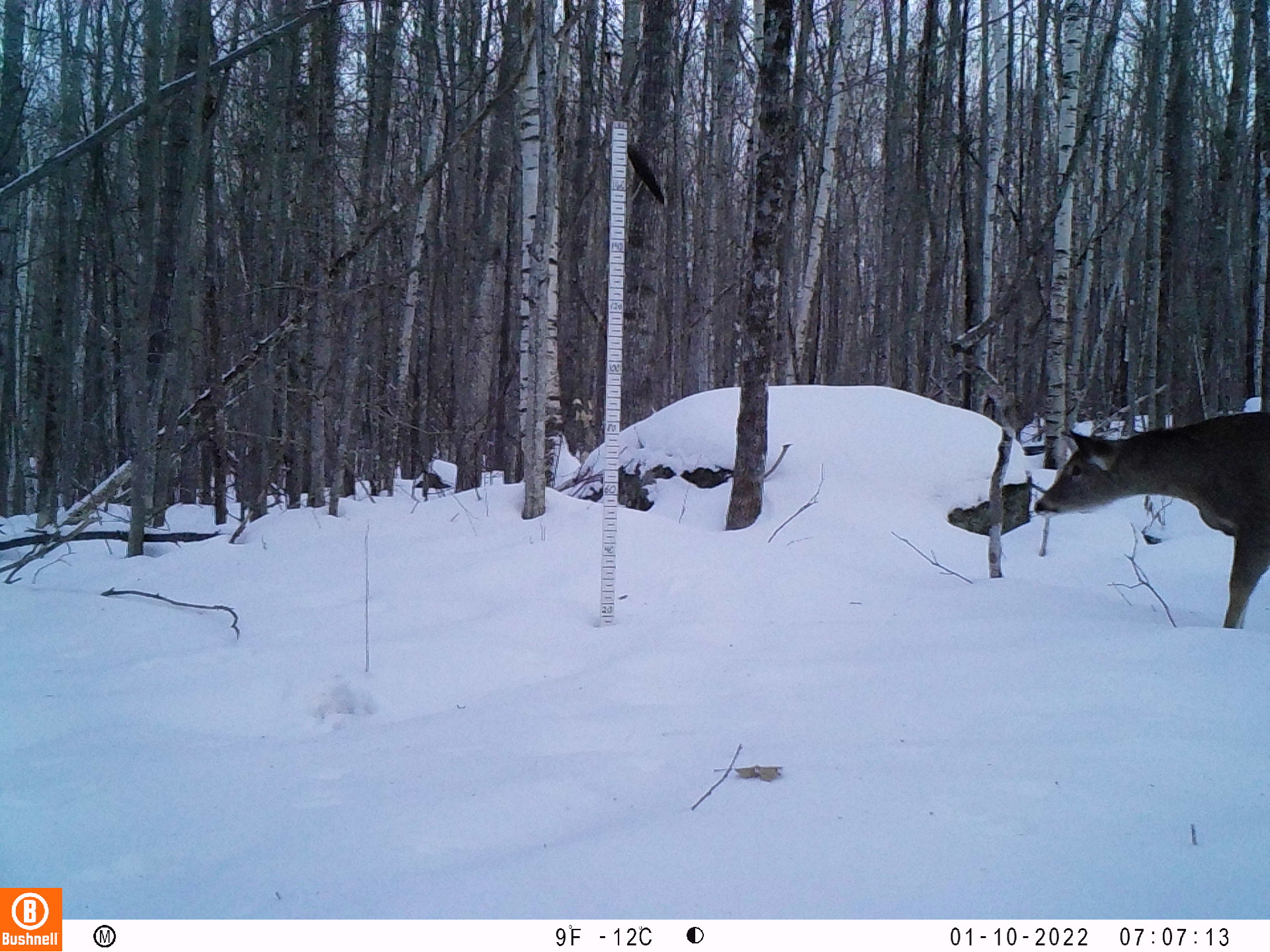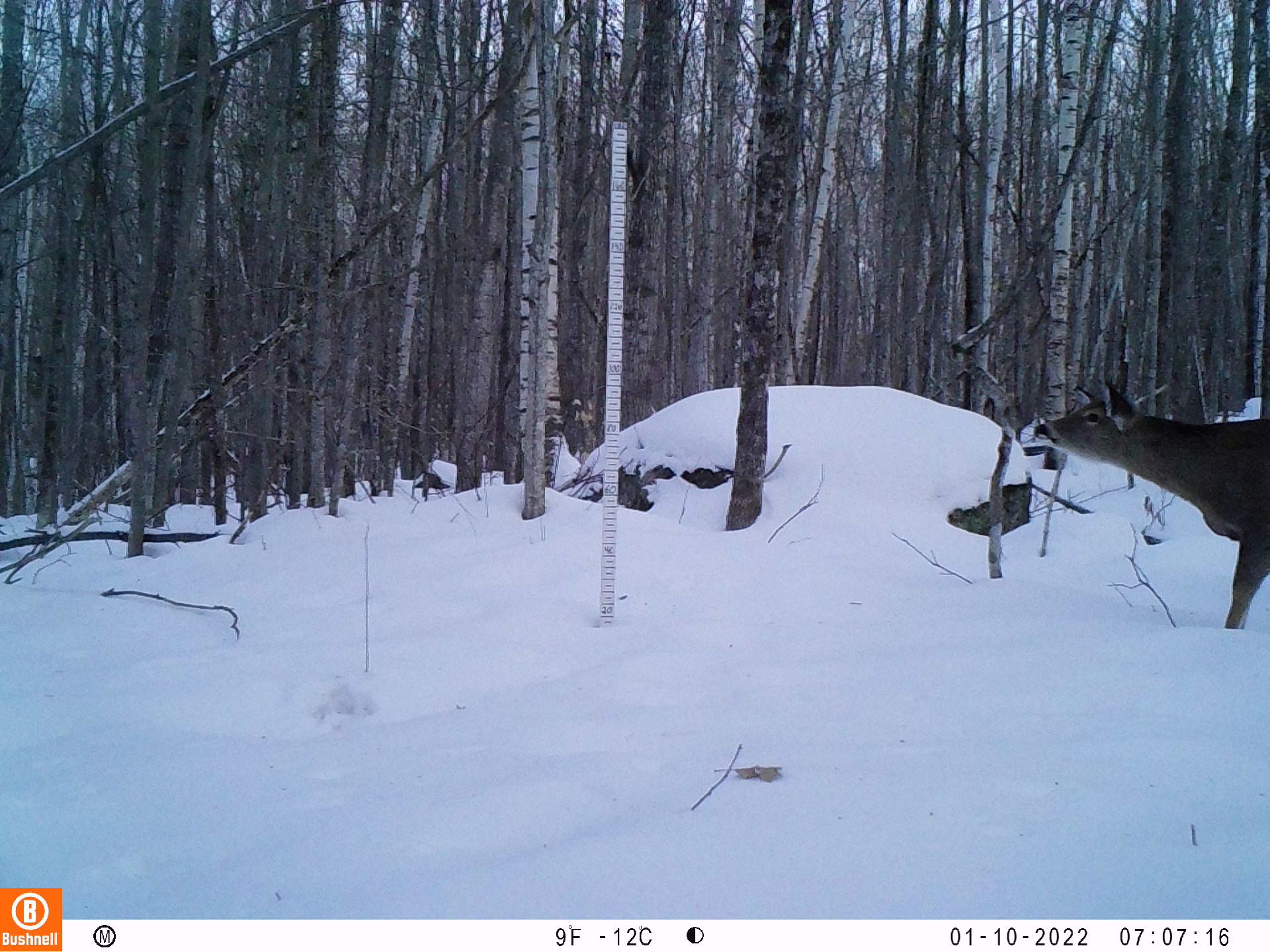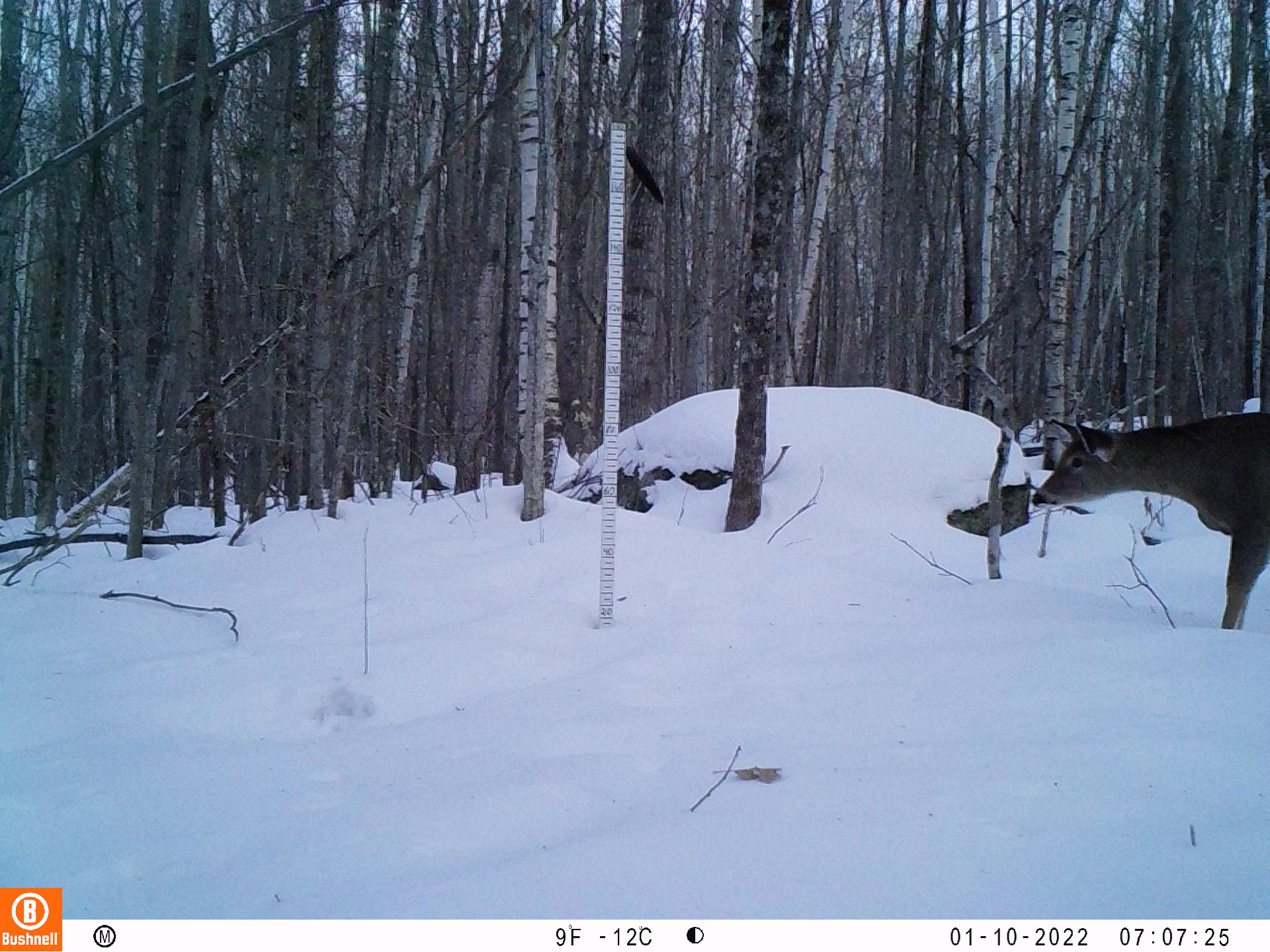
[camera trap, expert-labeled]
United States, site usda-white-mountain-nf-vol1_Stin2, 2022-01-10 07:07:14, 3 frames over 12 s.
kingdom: Animalia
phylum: Chordata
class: Mammalia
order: Artiodactyla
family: Cervidae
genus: Odocoileus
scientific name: Odocoileus virginianus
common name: white-tailed deer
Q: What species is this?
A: White-tailed deer (Odocoileus virginianus).